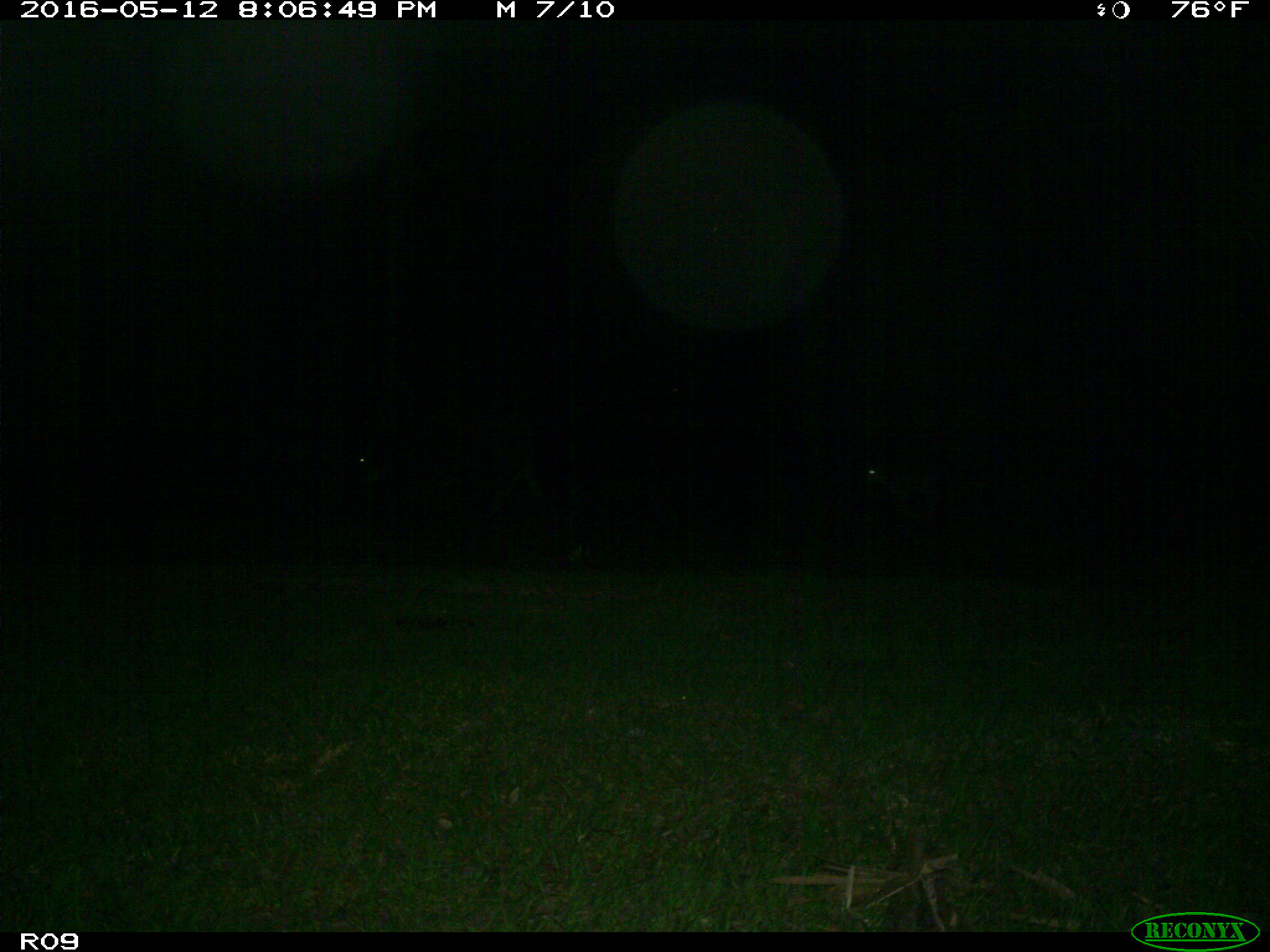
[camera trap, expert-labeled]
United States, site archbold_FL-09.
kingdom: Animalia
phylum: Chordata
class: Mammalia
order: Artiodactyla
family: Bovidae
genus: Bos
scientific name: Bos taurus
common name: domestic cow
Bos taurus (domestic cow).